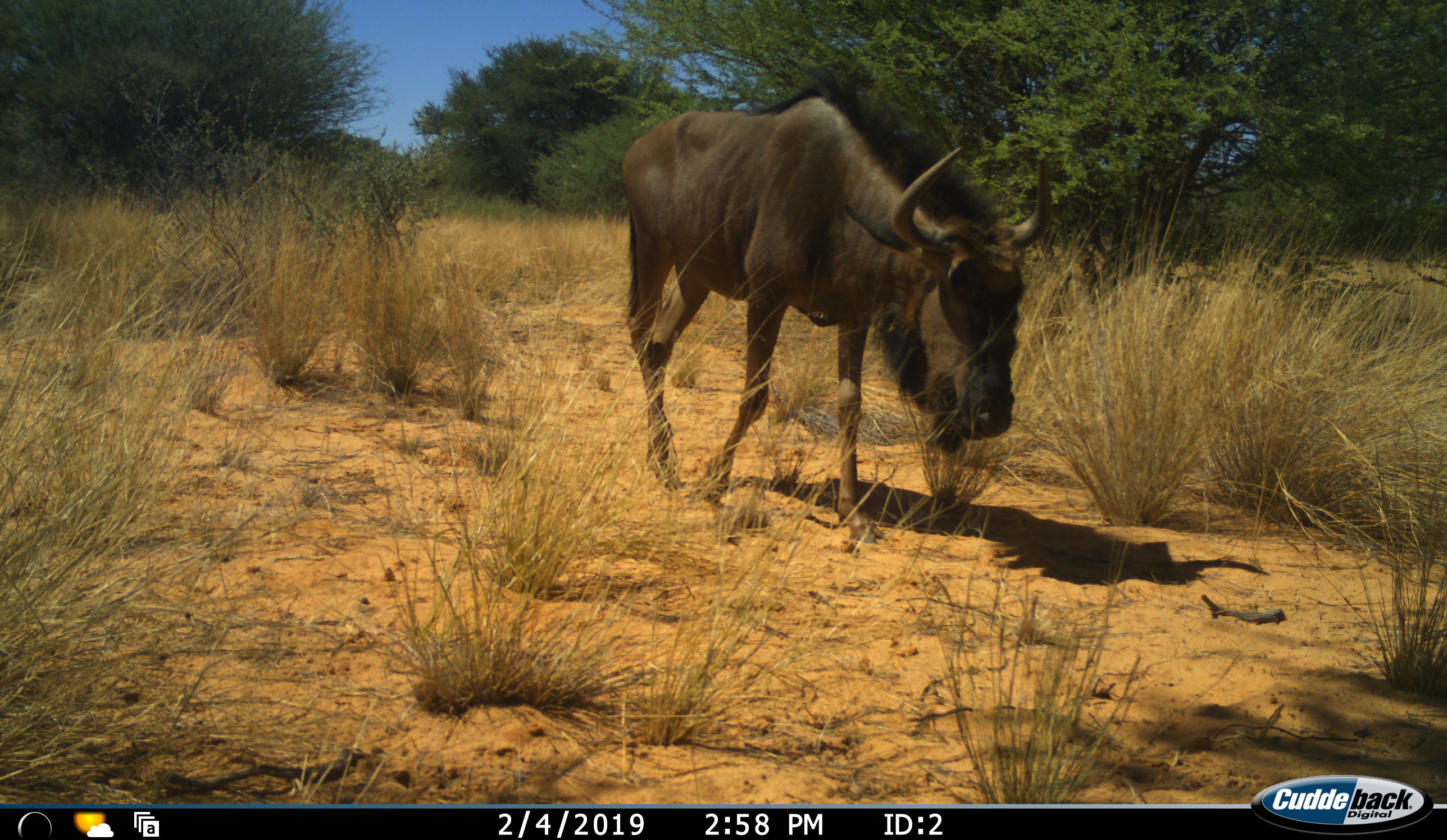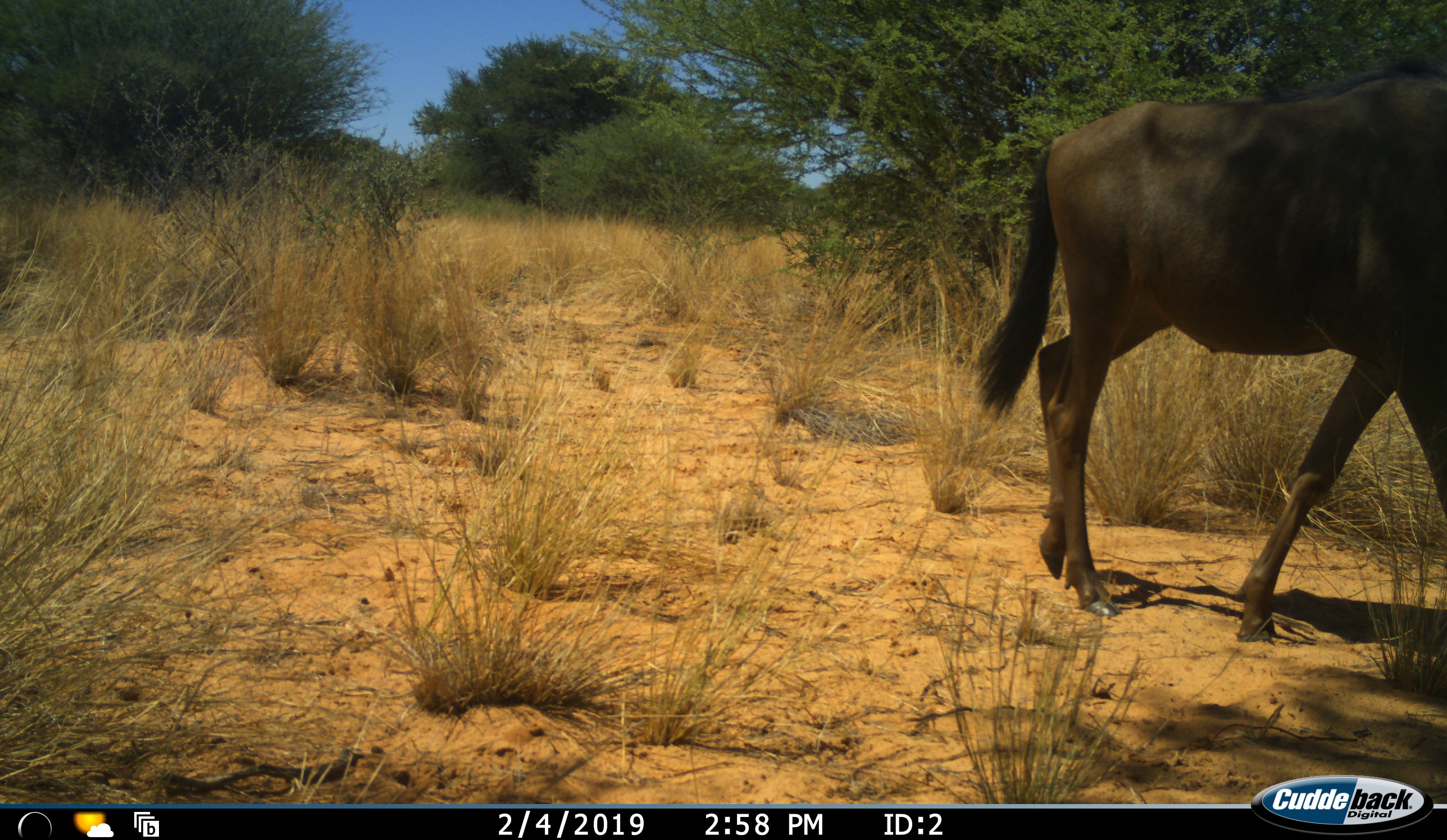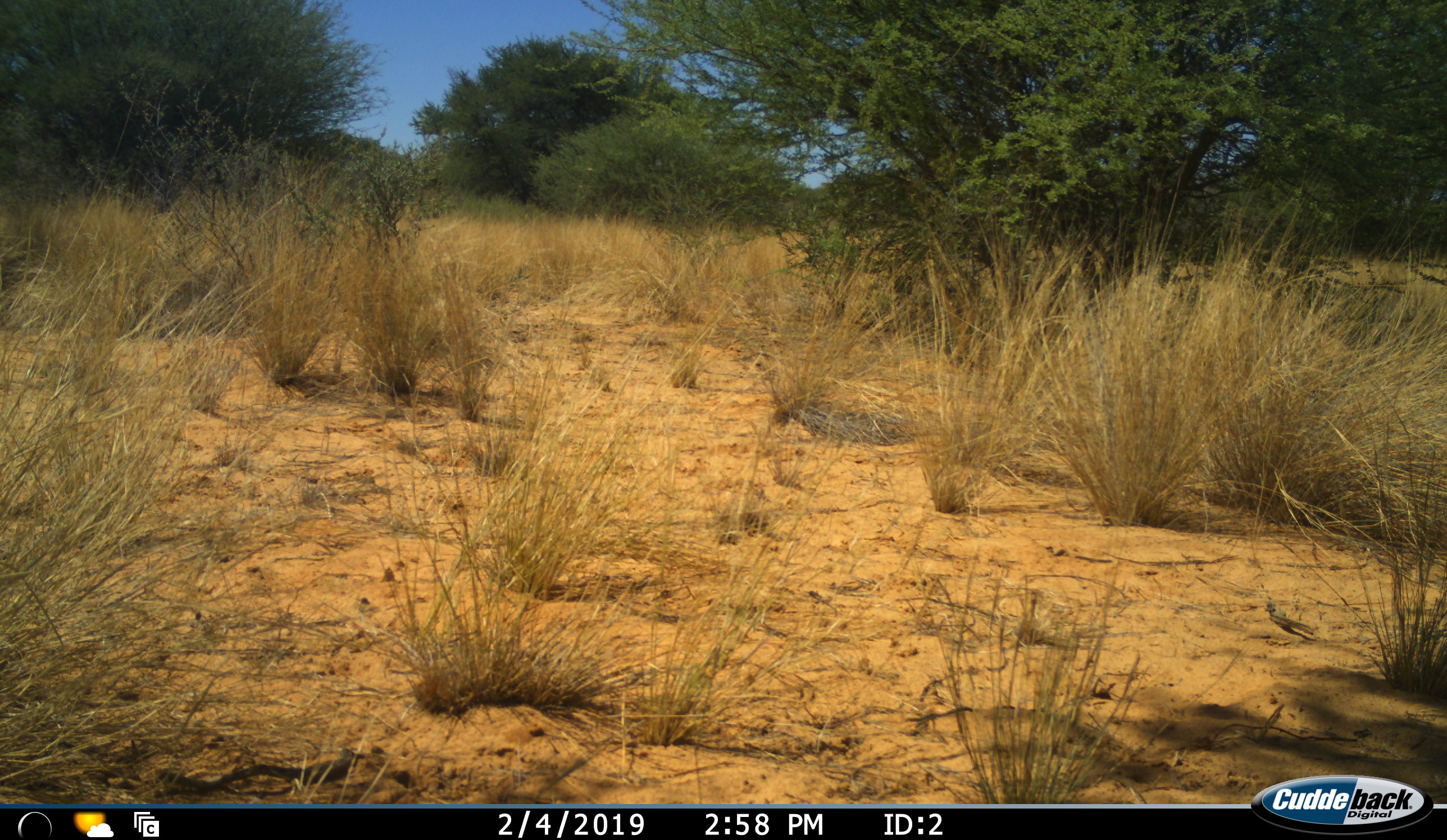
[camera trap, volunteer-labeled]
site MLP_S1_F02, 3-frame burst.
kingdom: Animalia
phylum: Chordata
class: Mammalia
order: Artiodactyla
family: Bovidae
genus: Connochaetes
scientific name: Connochaetes taurinus taurinus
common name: blue wildebeest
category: wildebeestblue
Wildebeestblue (blue wildebeest) (Connochaetes taurinus taurinus), count 1. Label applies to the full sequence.